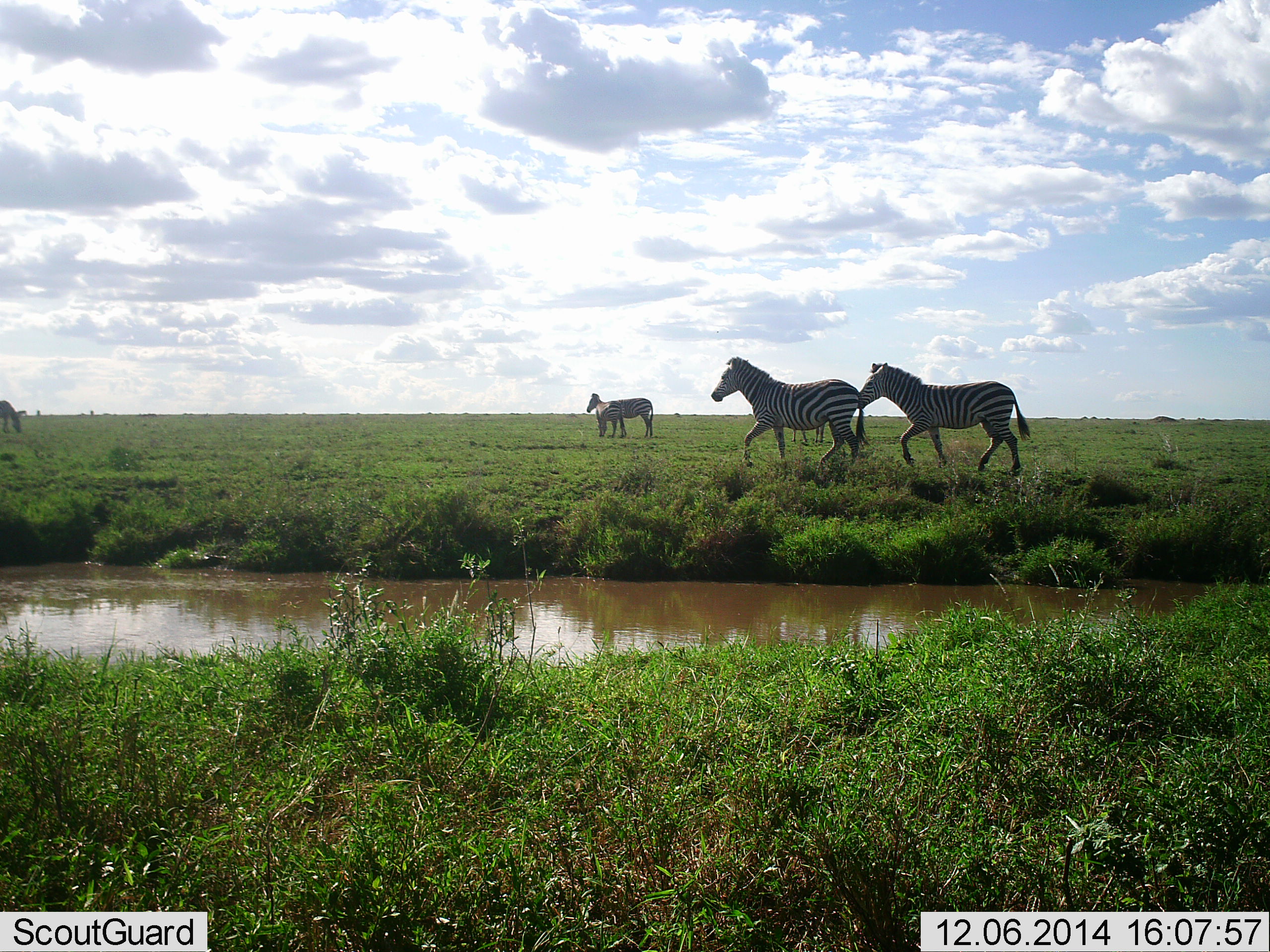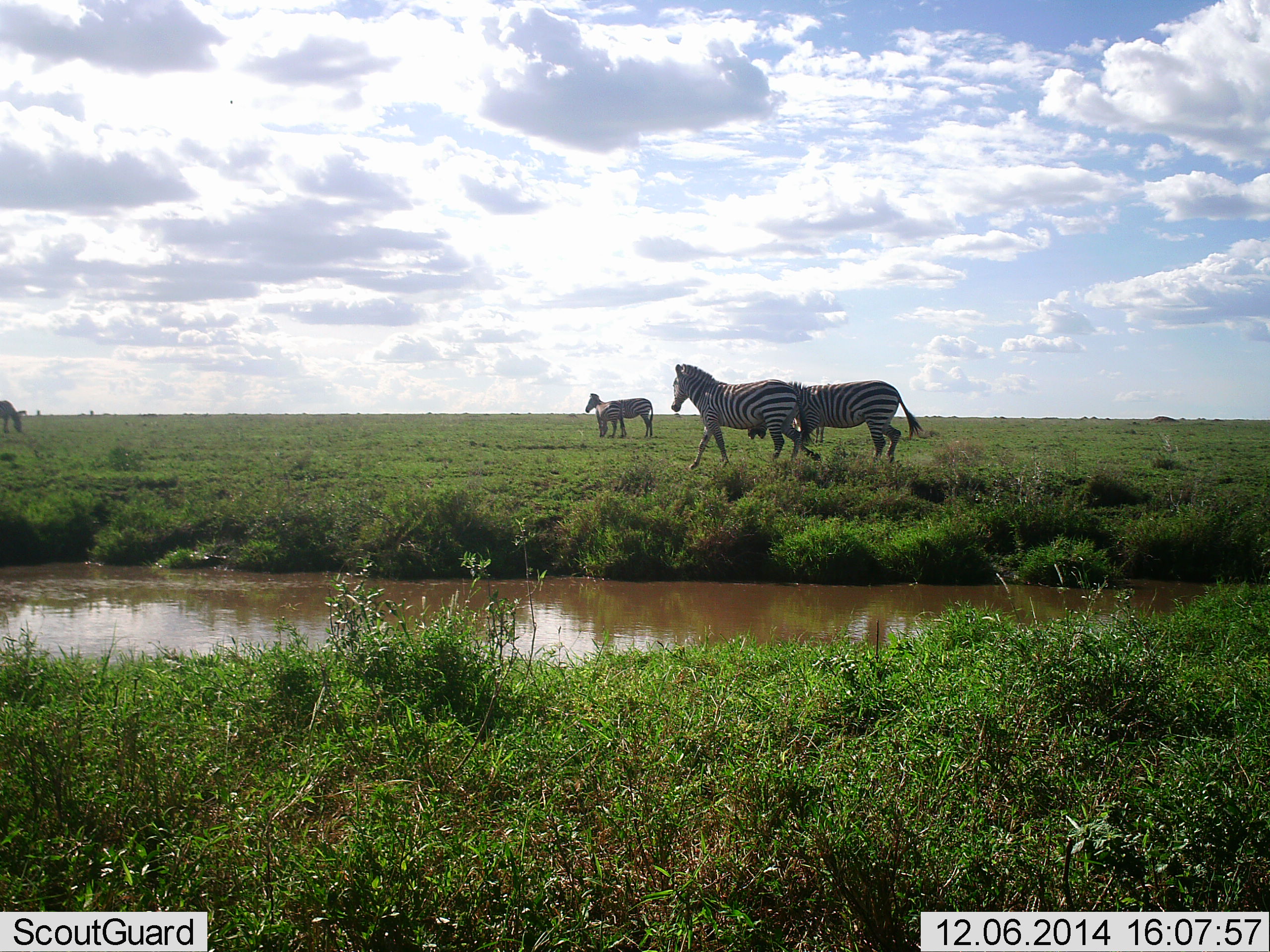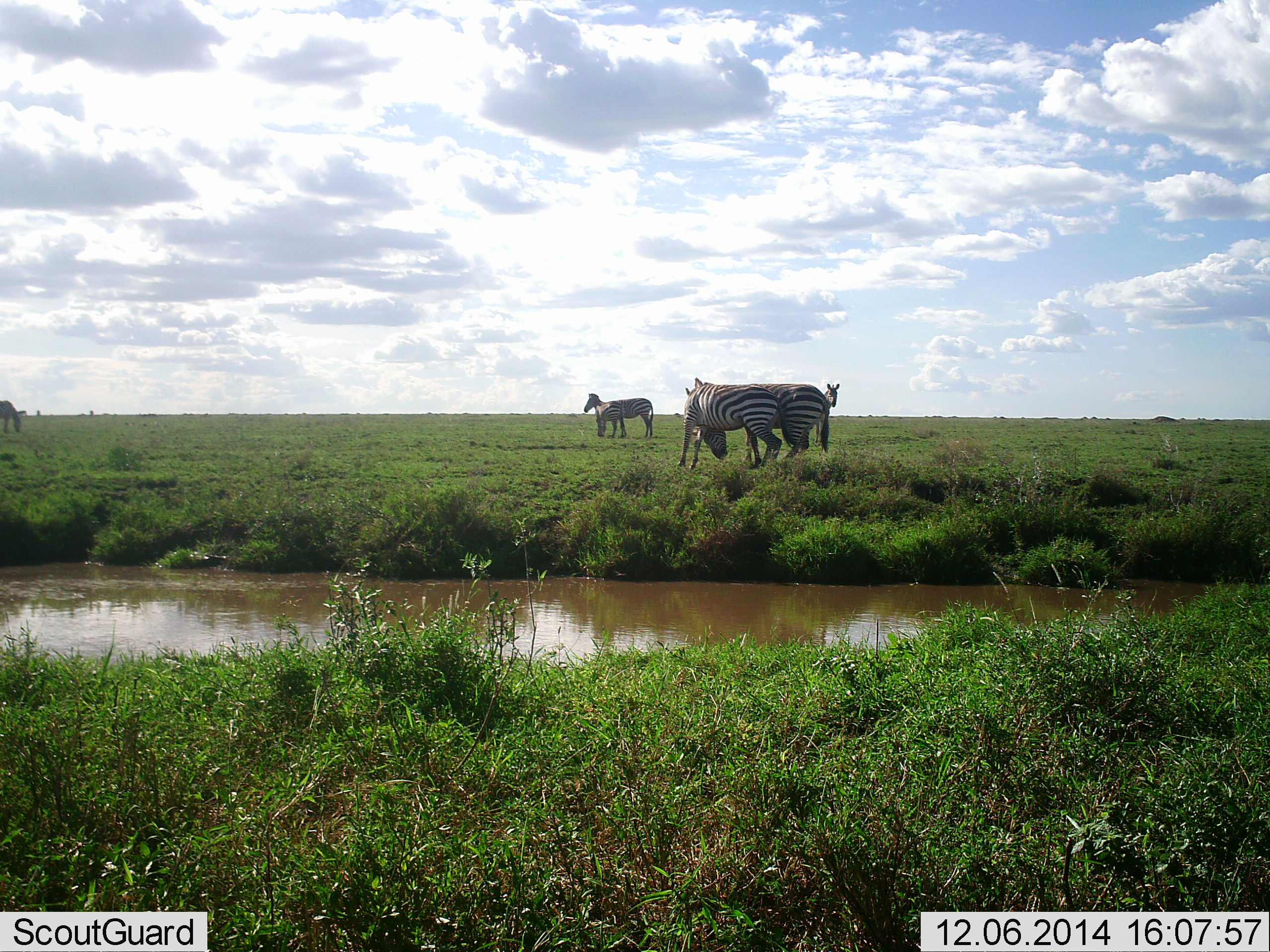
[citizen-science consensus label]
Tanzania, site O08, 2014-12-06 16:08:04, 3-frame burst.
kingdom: Animalia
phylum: Chordata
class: Mammalia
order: Perissodactyla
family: Equidae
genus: Equus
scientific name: Equus quagga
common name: plains zebra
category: zebra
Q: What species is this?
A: Zebra (plains zebra) (Equus quagga).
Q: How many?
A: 6.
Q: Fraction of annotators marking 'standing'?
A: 80%.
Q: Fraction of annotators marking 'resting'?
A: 0%.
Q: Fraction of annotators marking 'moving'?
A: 70%.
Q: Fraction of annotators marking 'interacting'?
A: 40%.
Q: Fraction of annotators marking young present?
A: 0%.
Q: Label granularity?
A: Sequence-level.